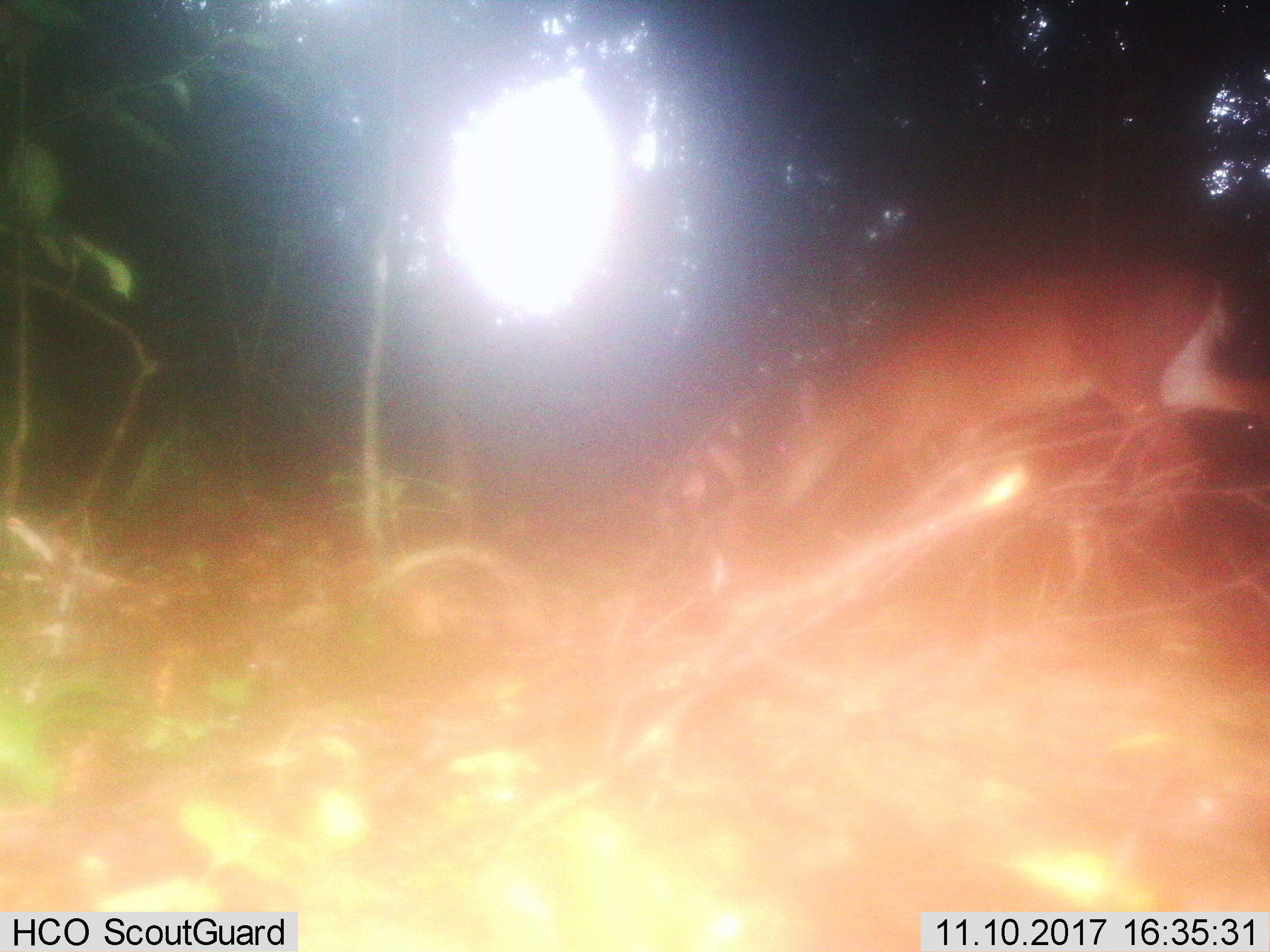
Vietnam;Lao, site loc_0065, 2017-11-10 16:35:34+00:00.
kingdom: Animalia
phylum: Chordata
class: Mammalia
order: Artiodactyla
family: Cervidae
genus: Muntiacus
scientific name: Muntiacus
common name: muntjacs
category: unidentified muntjac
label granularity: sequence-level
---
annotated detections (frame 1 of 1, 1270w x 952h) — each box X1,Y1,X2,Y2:
unidentified muntjac: 775,256,1270,512